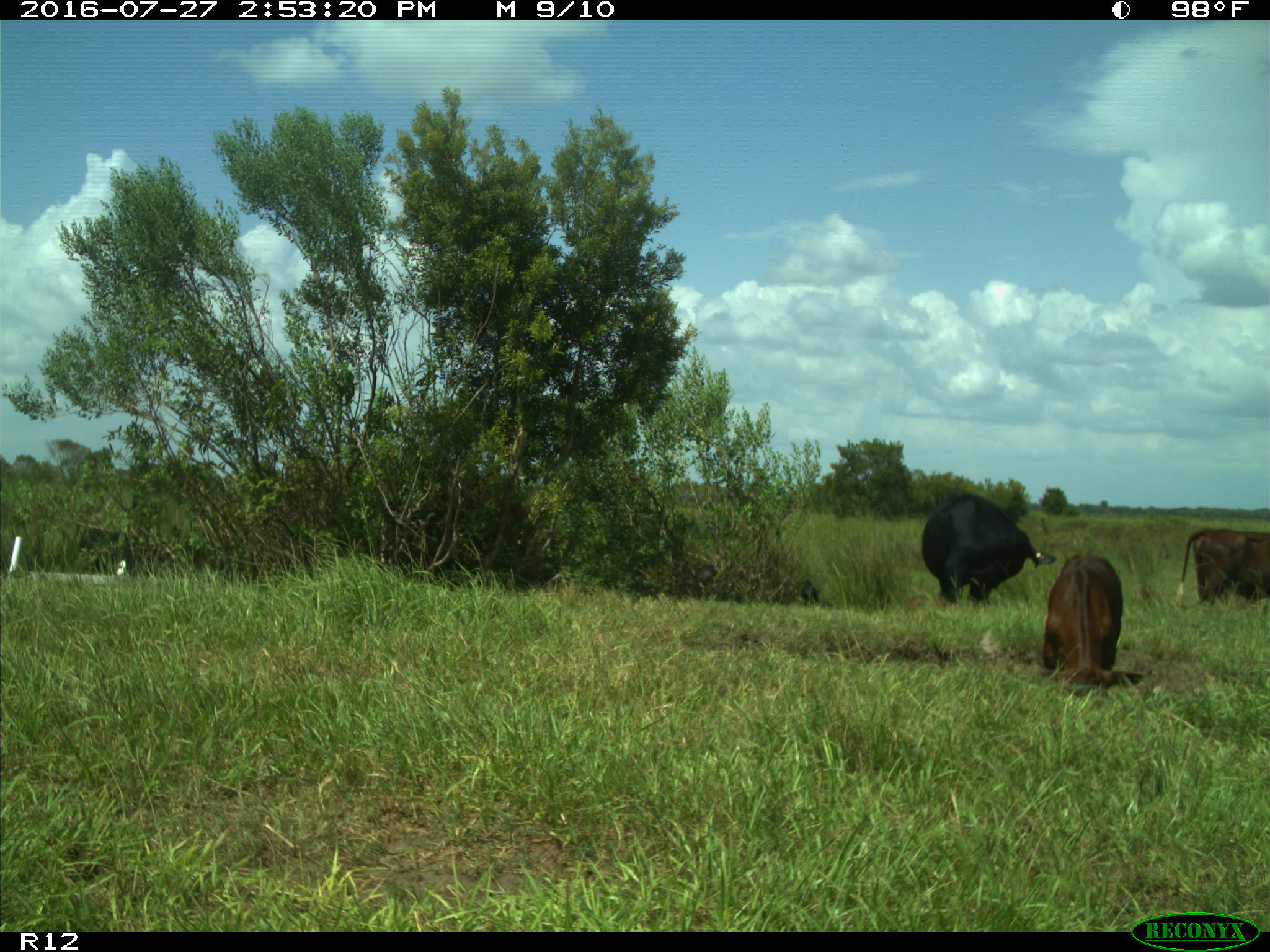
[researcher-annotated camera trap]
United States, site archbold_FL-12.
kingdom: Animalia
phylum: Chordata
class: Mammalia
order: Artiodactyla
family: Bovidae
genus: Bos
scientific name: Bos taurus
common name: domestic cow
Bos taurus (domestic cow).